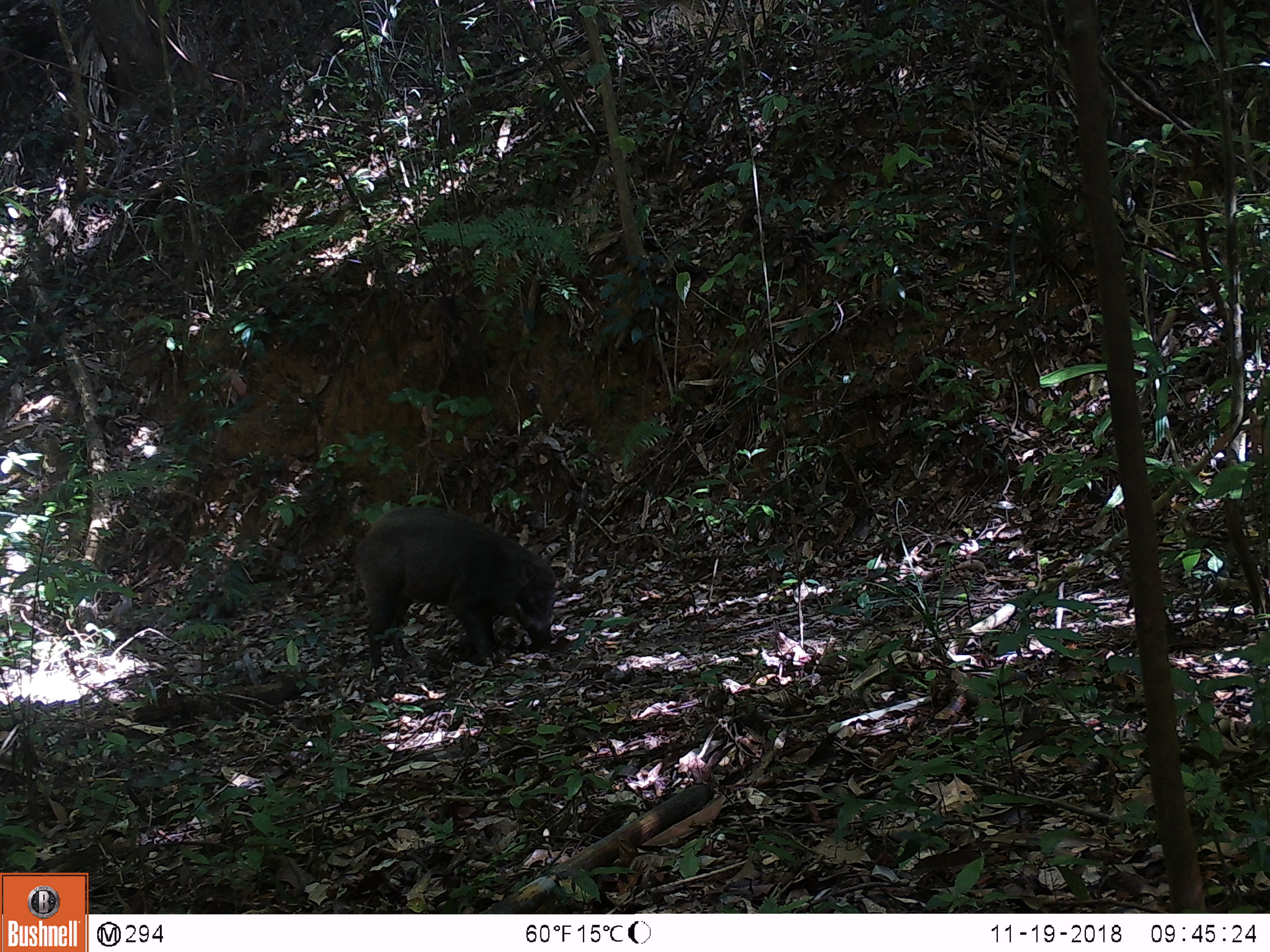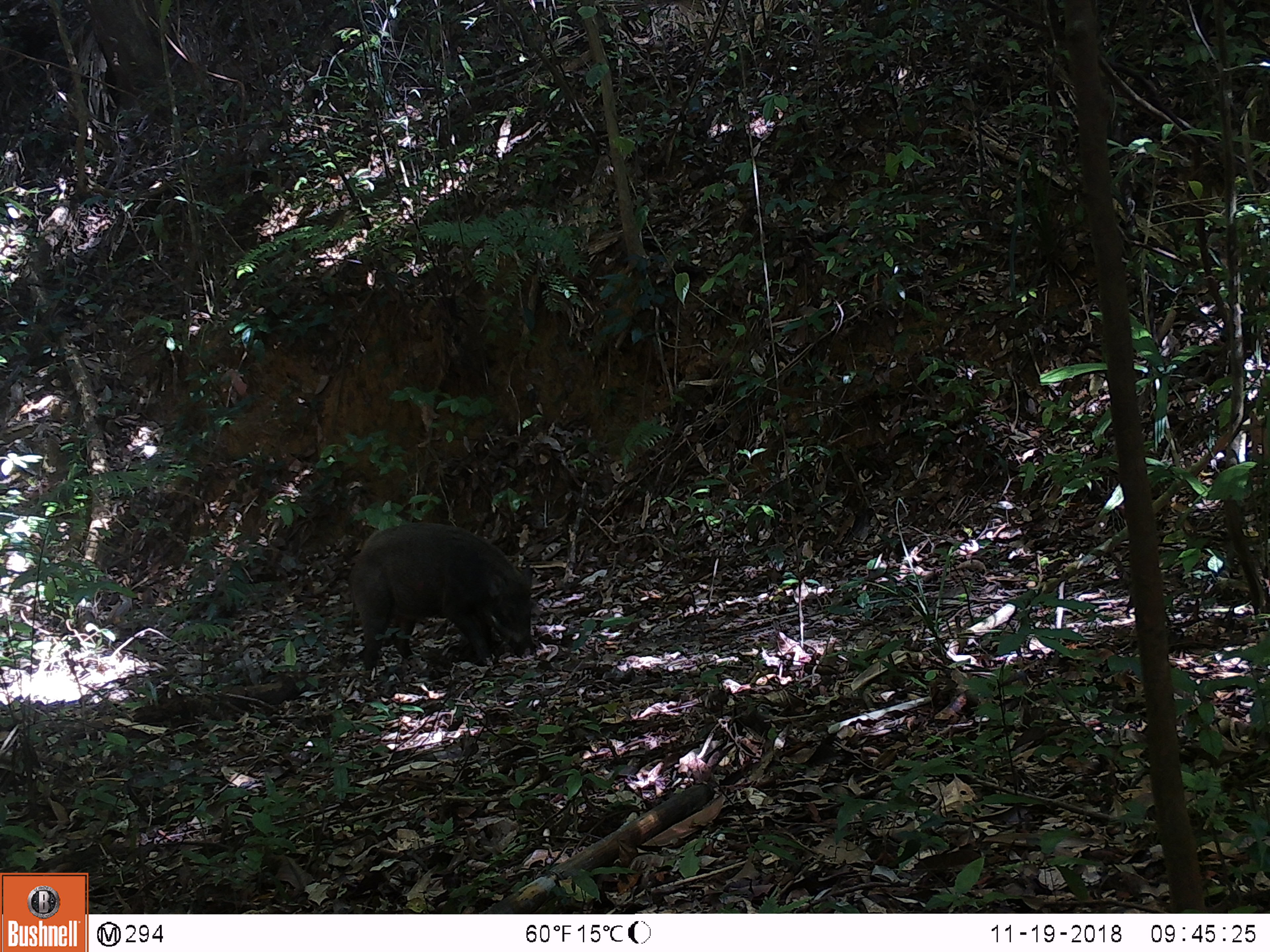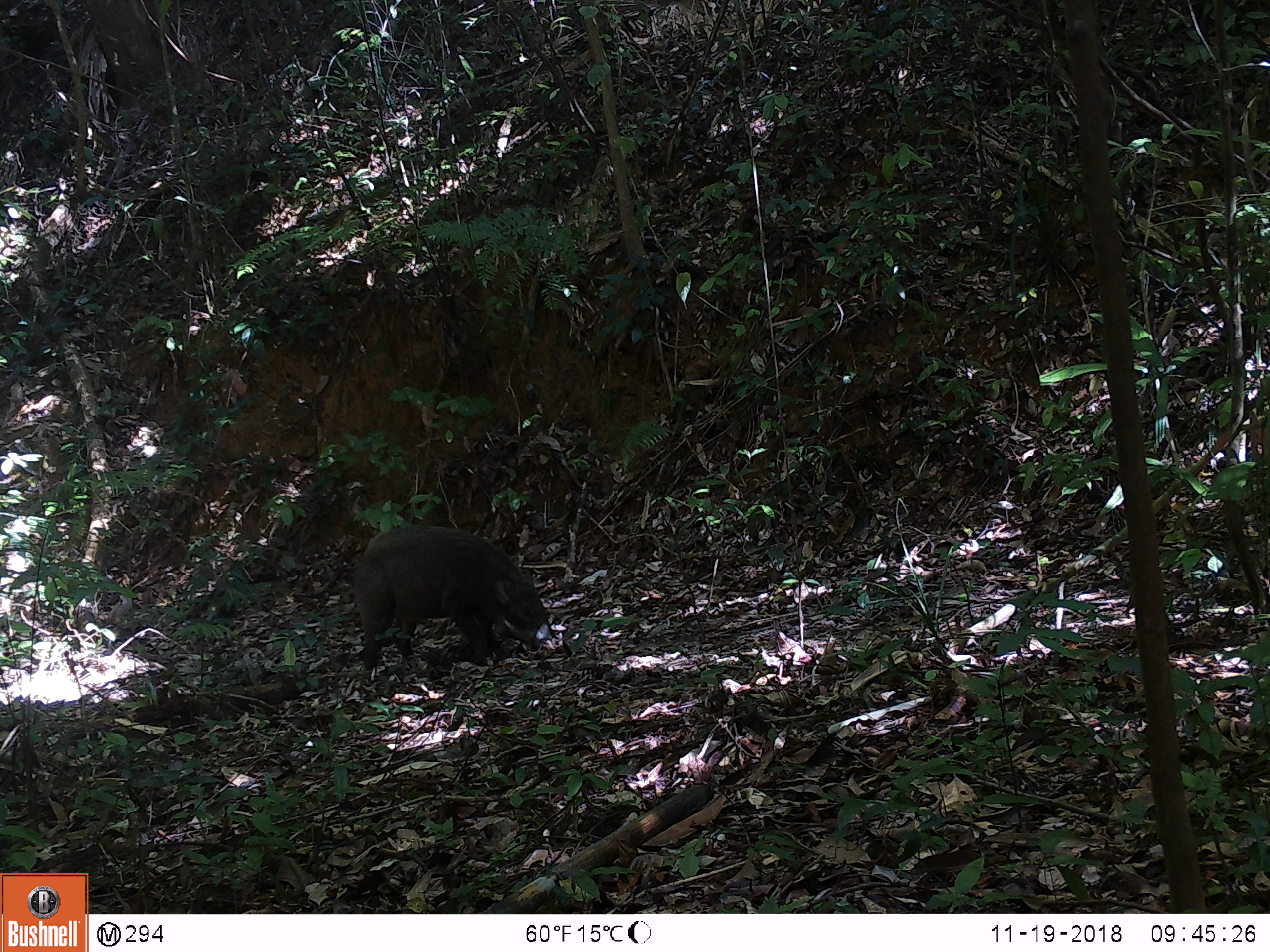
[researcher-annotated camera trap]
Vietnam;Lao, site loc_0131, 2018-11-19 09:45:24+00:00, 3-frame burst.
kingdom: Animalia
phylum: Chordata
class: Mammalia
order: Artiodactyla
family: Suidae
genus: Sus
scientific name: Sus scrofa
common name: eurasian wild pig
Eurasian wild pig (Sus scrofa). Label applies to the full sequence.